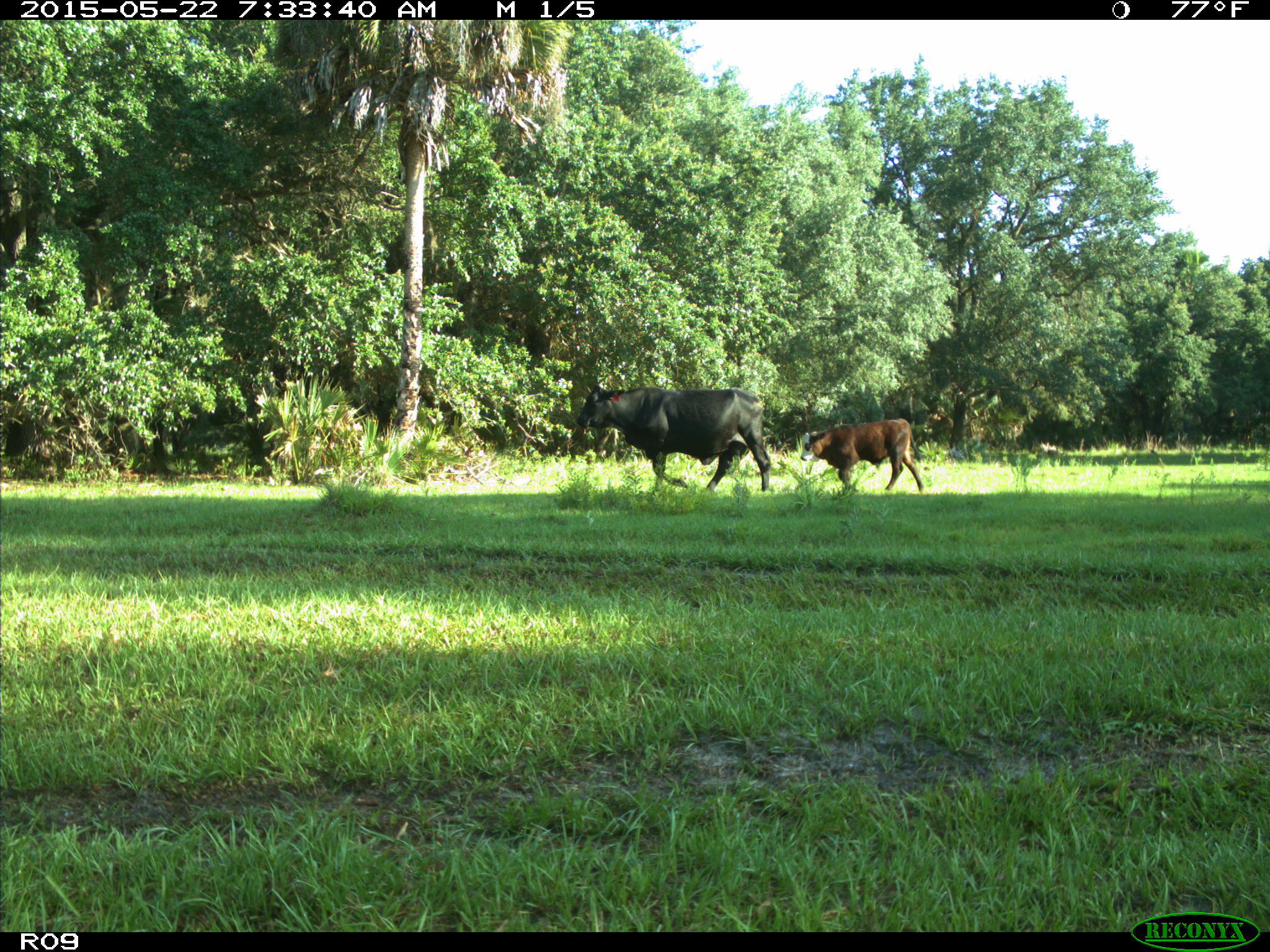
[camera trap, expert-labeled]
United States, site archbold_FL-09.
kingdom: Animalia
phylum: Chordata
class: Mammalia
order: Artiodactyla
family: Bovidae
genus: Bos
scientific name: Bos taurus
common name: domestic cow